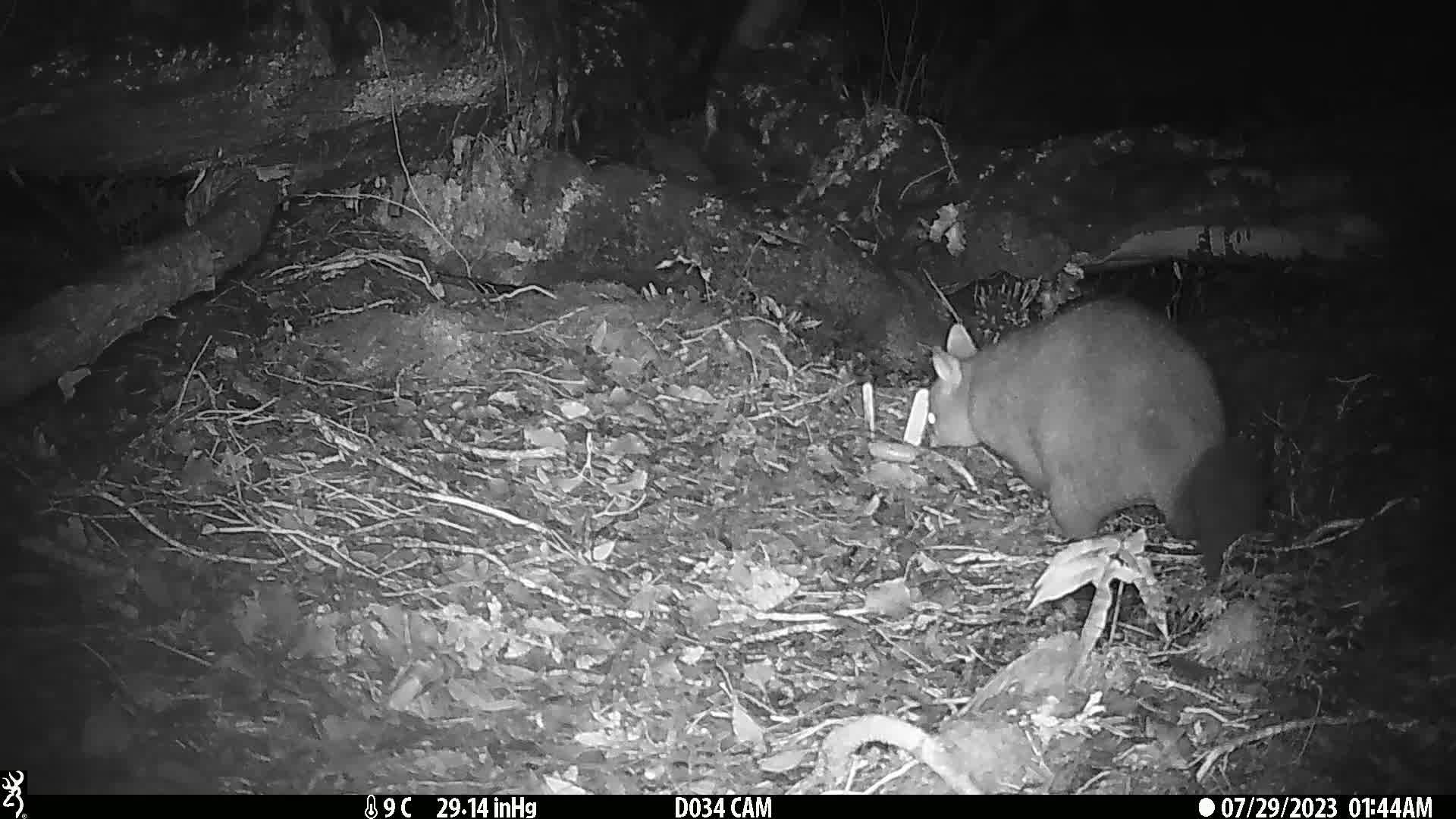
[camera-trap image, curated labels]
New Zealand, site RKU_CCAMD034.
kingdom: Animalia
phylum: Chordata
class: Mammalia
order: Diprotodontia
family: Phalangeridae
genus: Trichosurus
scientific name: Trichosurus vulpecula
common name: common brushtail possum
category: possum